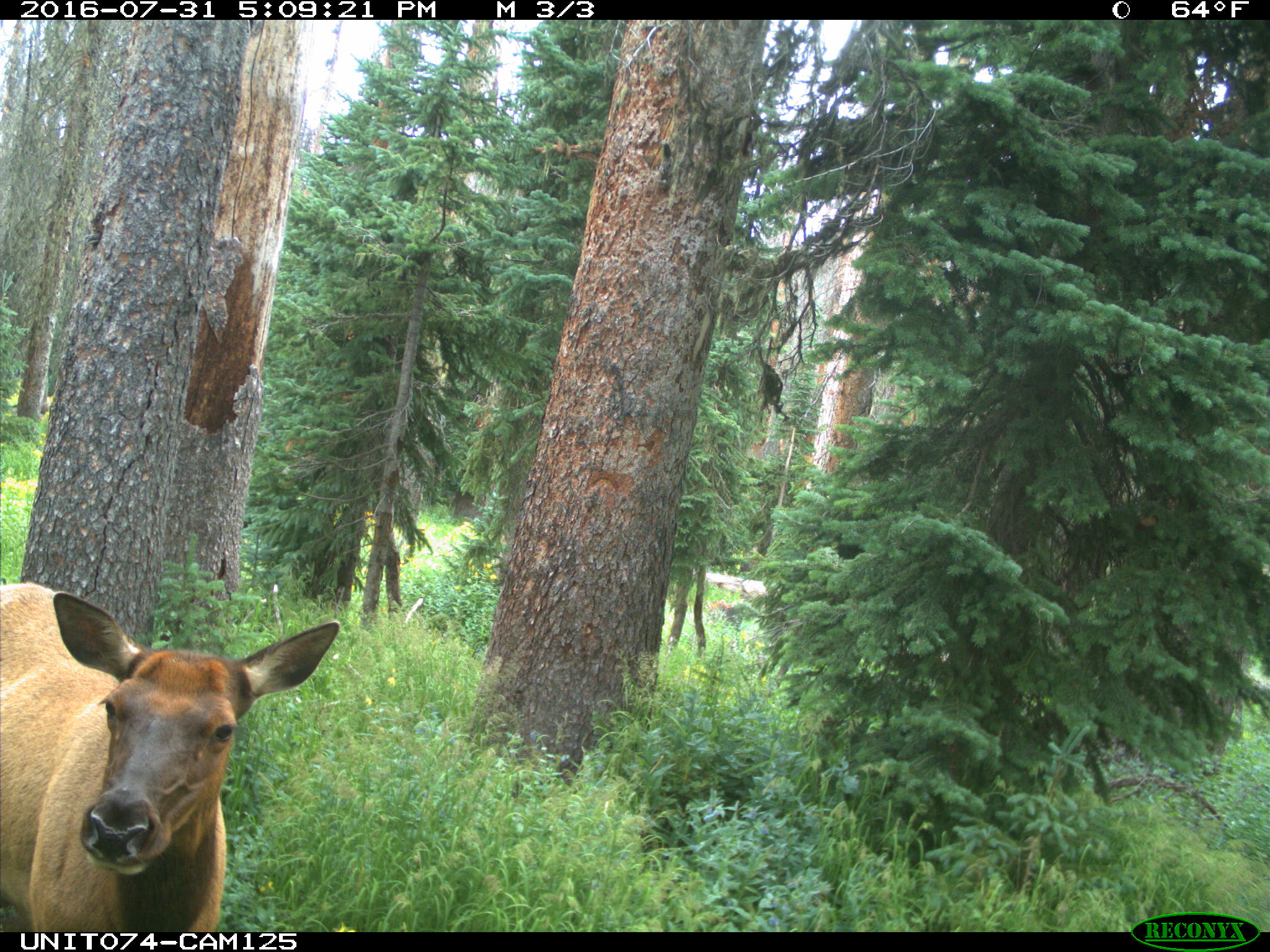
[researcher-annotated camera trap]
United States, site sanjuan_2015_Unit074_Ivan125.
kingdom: Animalia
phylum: Chordata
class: Mammalia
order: Artiodactyla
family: Cervidae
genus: Cervus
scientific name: Cervus elaphus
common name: red deer